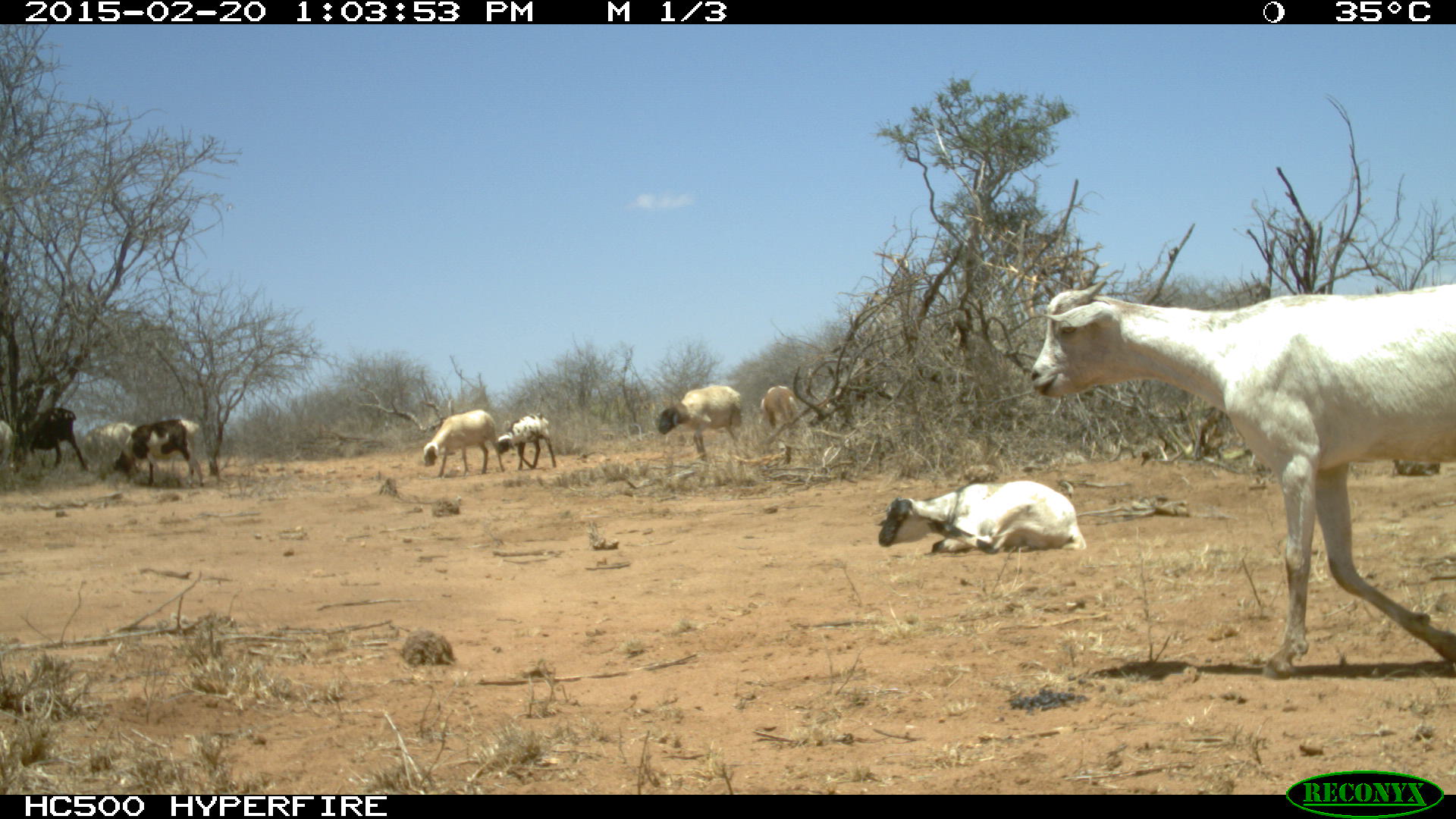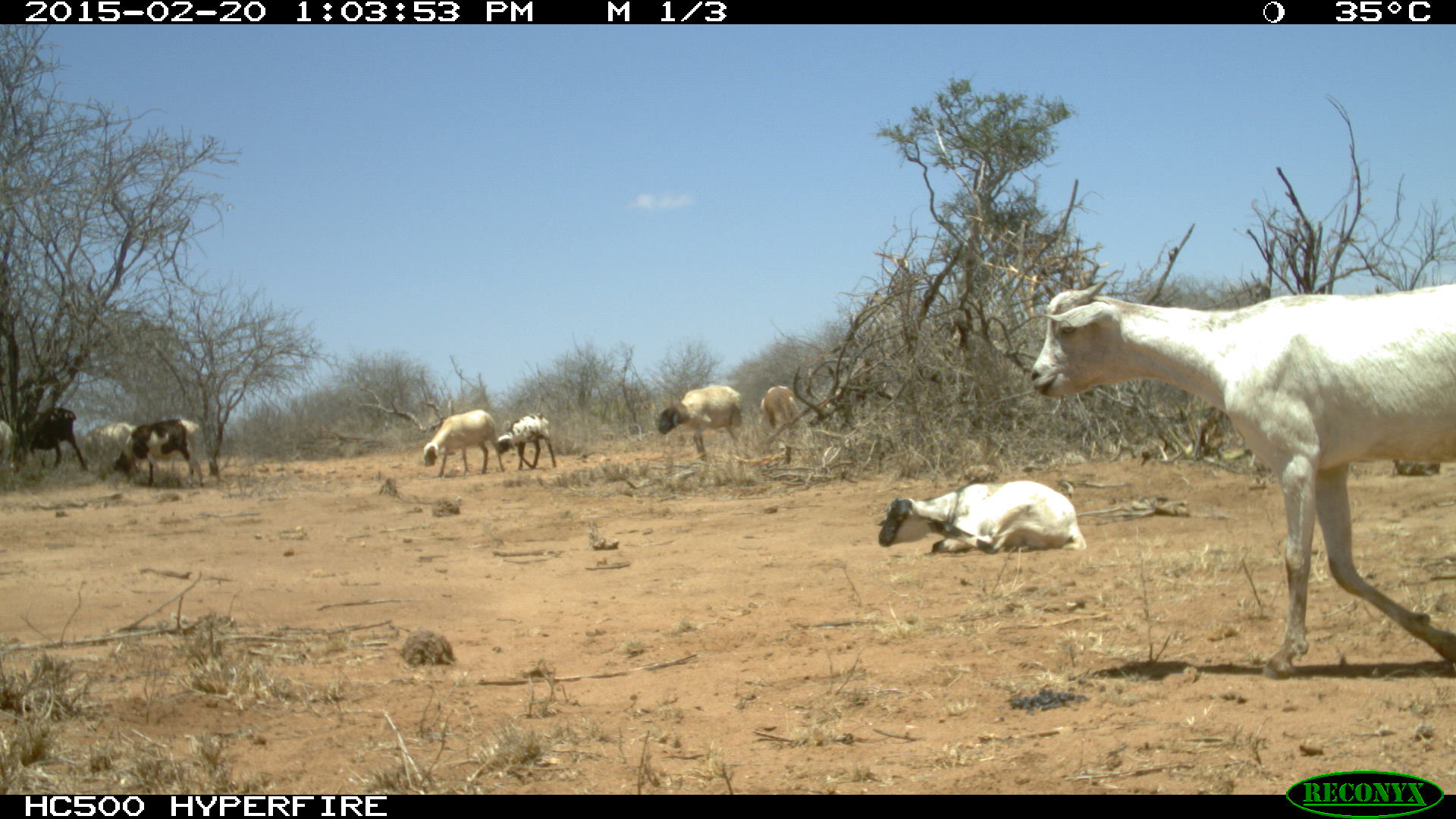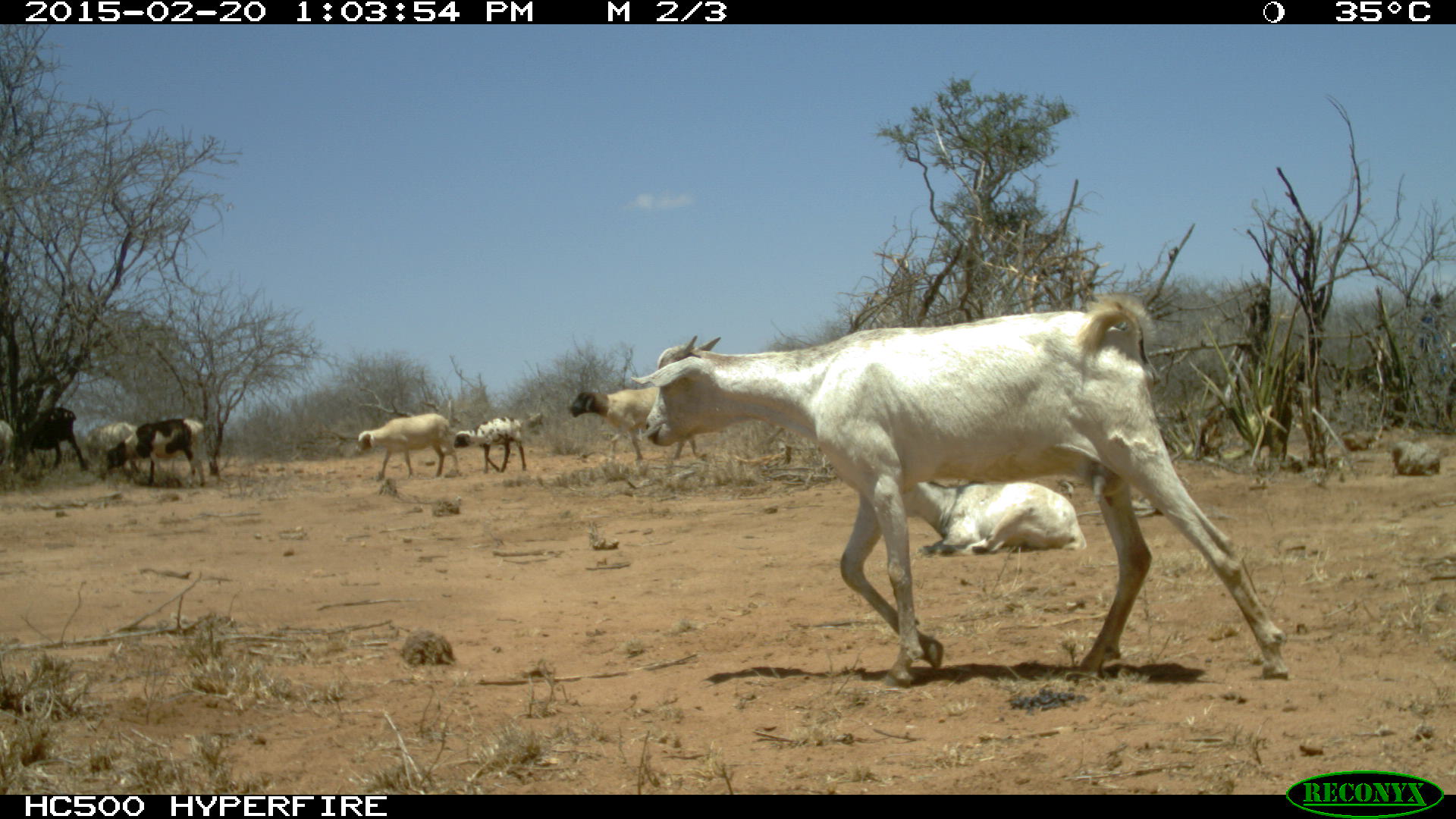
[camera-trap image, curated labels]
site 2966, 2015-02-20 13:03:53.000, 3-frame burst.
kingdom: Animalia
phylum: Chordata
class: Mammalia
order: Artiodactyla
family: Bovidae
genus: Ovis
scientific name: Ovis aries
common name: domestic sheep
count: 6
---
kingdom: Animalia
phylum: Chordata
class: Mammalia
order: Artiodactyla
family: Bovidae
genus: Capra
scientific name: Capra aegagrus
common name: wild goat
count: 3